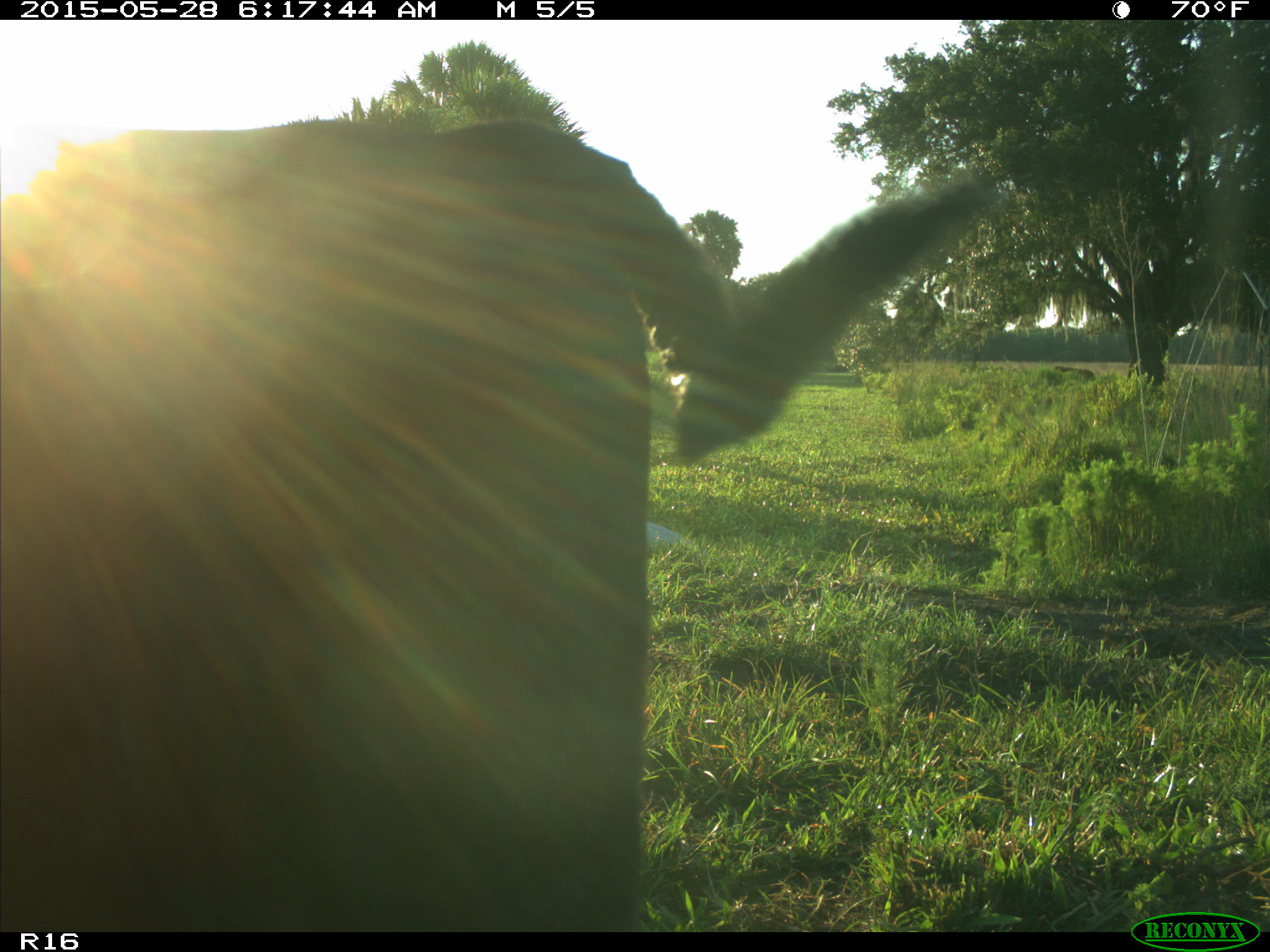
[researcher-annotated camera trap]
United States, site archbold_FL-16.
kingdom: Animalia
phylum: Chordata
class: Mammalia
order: Artiodactyla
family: Bovidae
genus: Bos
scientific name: Bos taurus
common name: domestic cow